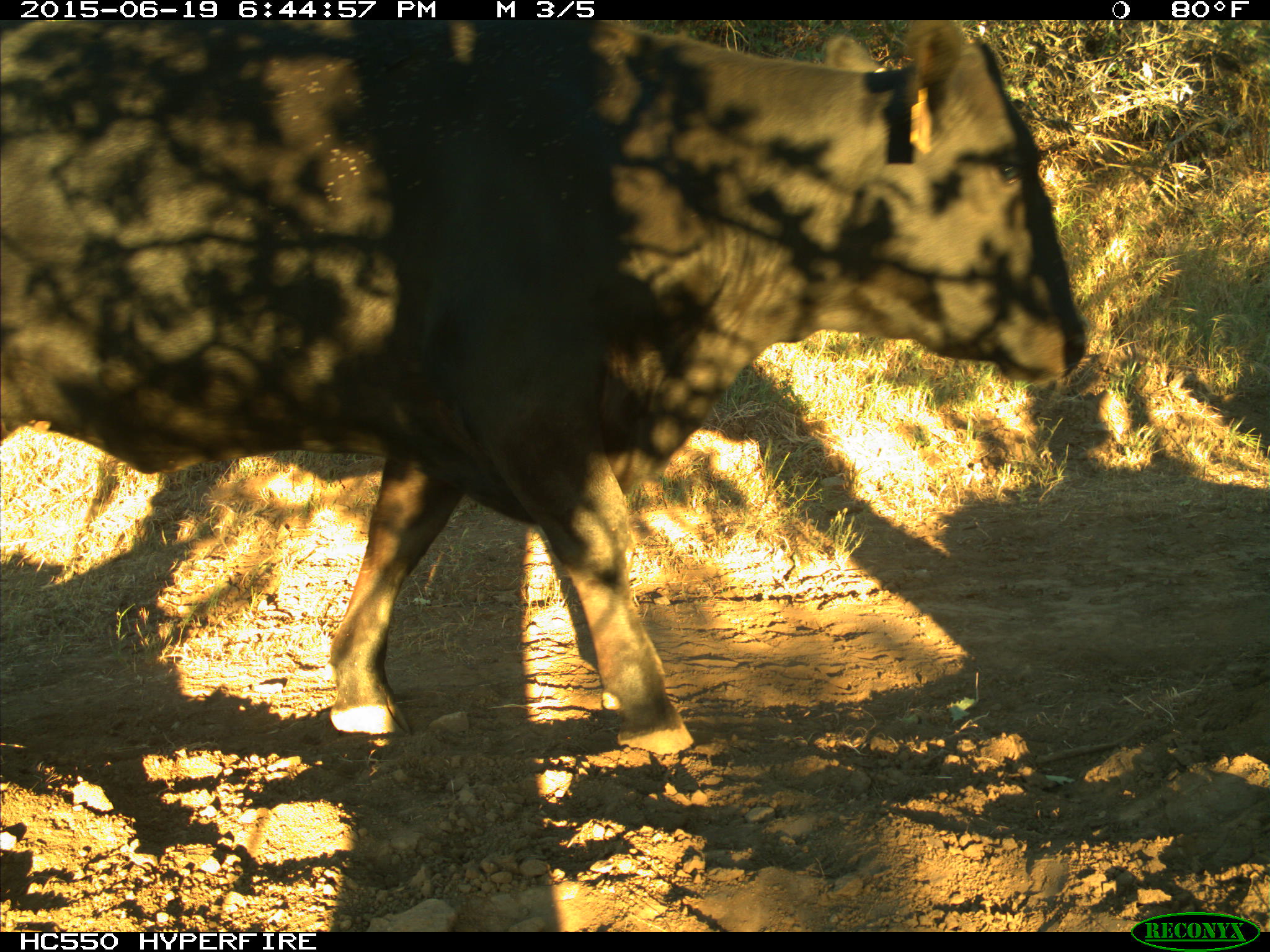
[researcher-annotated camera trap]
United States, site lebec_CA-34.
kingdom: Animalia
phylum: Chordata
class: Mammalia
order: Artiodactyla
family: Bovidae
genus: Bos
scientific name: Bos taurus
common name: domestic cow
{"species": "Bos taurus (domestic cow)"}